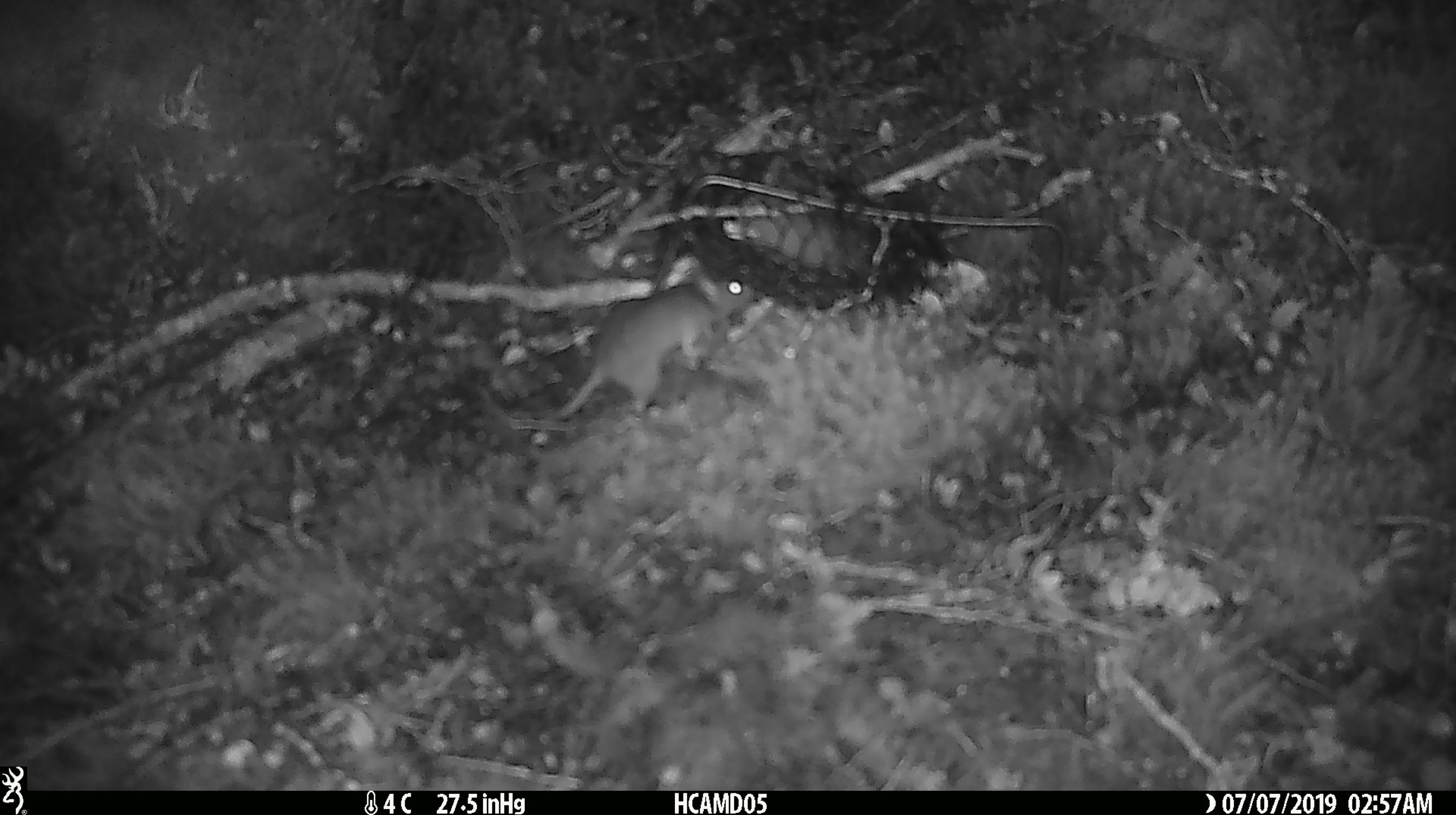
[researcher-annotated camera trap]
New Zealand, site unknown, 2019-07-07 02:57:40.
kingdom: Animalia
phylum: Chordata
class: Mammalia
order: Rodentia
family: Muridae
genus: Mus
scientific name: Mus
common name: mouse